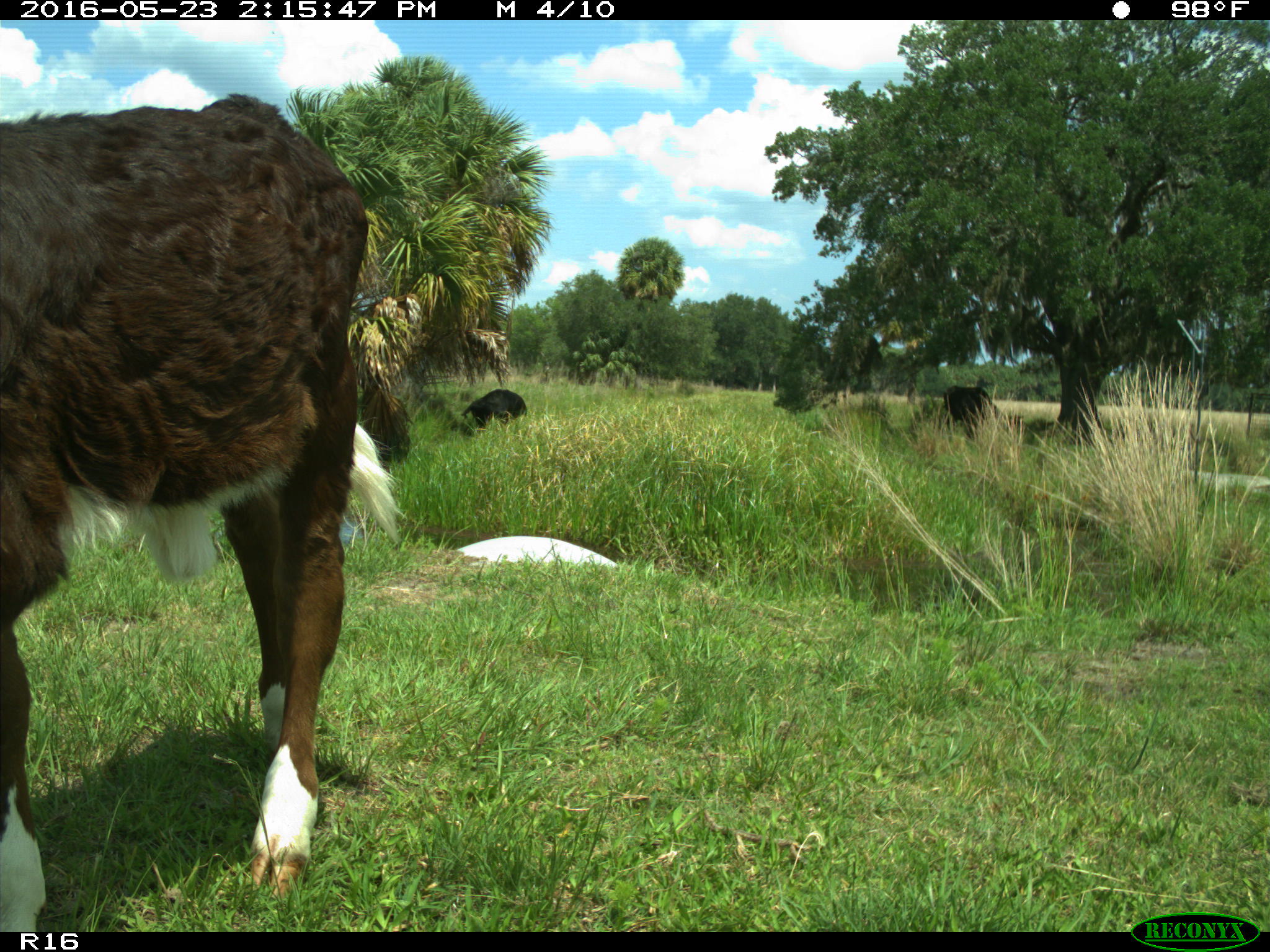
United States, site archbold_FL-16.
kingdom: Animalia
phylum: Chordata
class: Mammalia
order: Artiodactyla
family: Bovidae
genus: Bos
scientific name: Bos taurus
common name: domestic cow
Bos taurus (domestic cow).